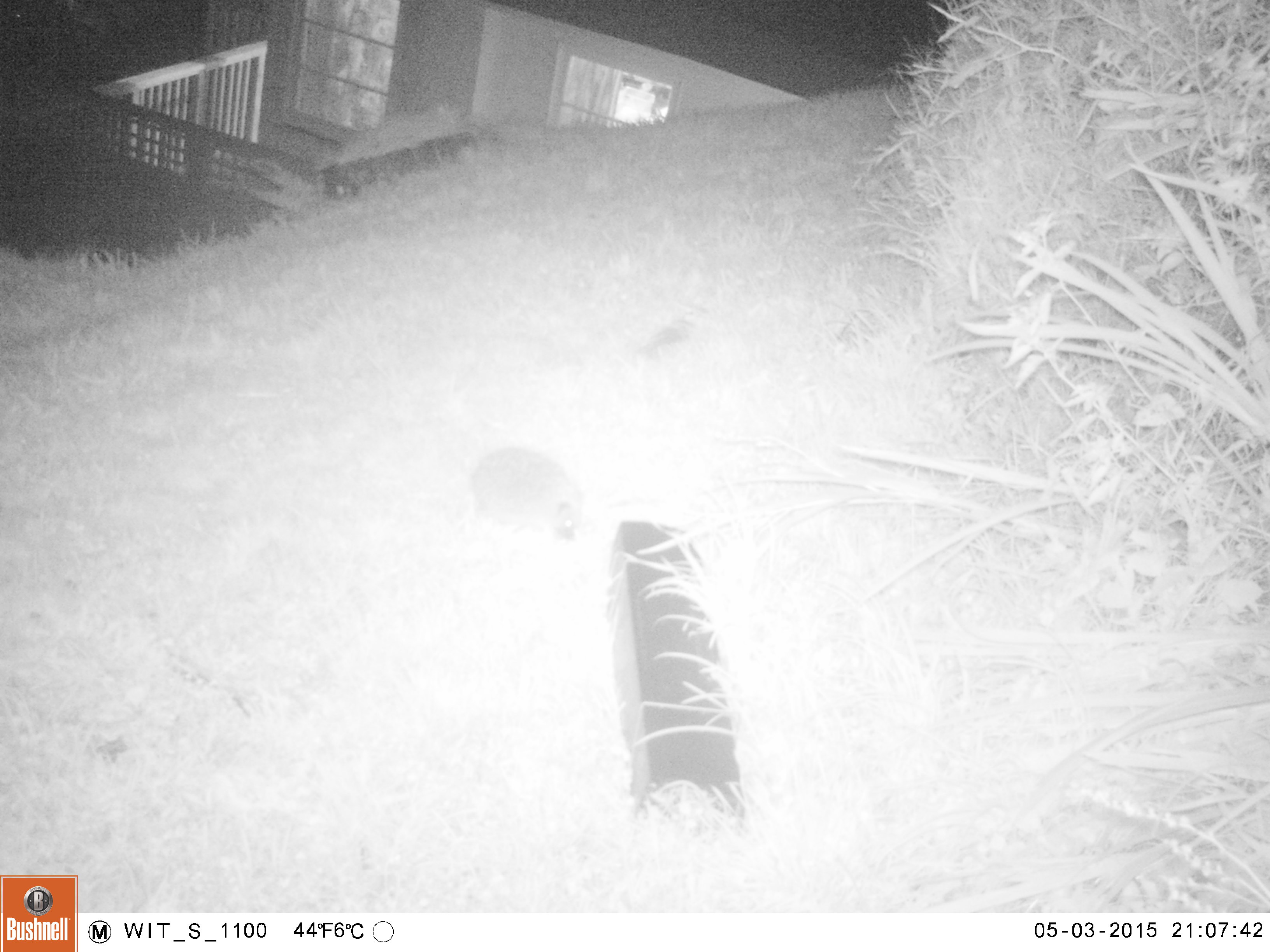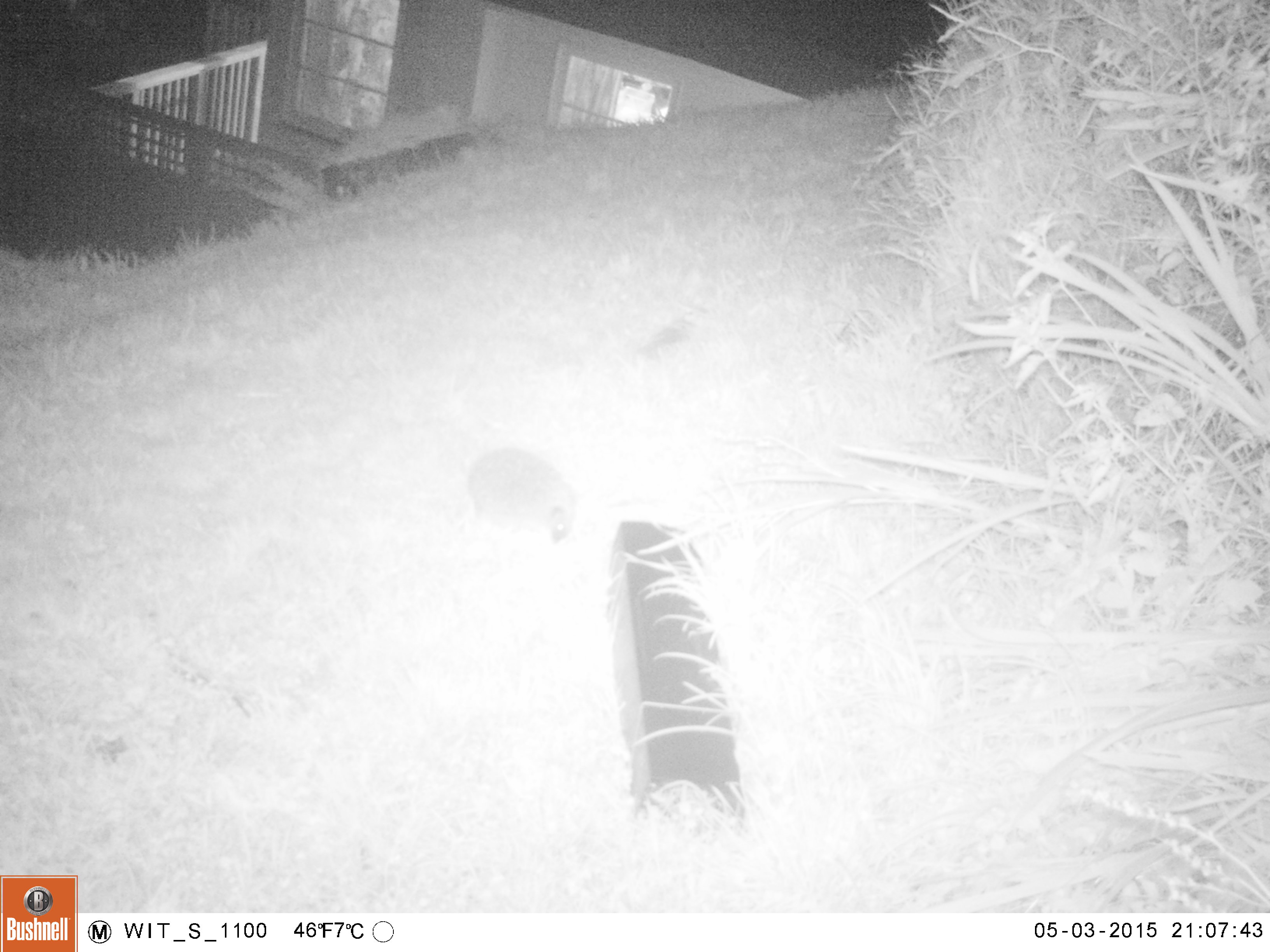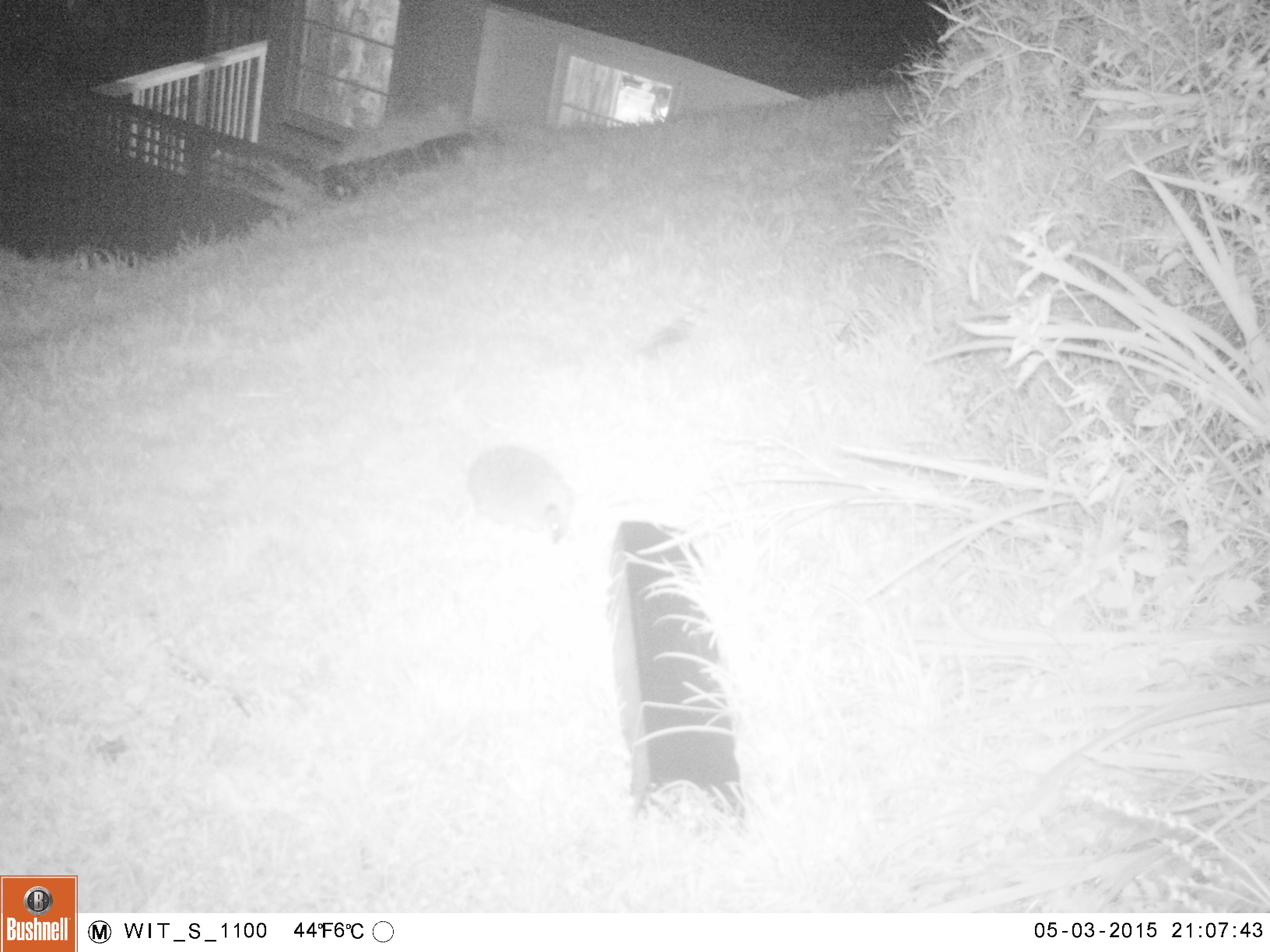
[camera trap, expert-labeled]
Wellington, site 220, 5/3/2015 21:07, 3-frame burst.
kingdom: Animalia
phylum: Chordata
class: Mammalia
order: Eulipotyphla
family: Erinaceidae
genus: Erinaceus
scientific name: Erinaceus europaeus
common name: hedgehog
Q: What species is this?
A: Hedgehog (Erinaceus europaeus).